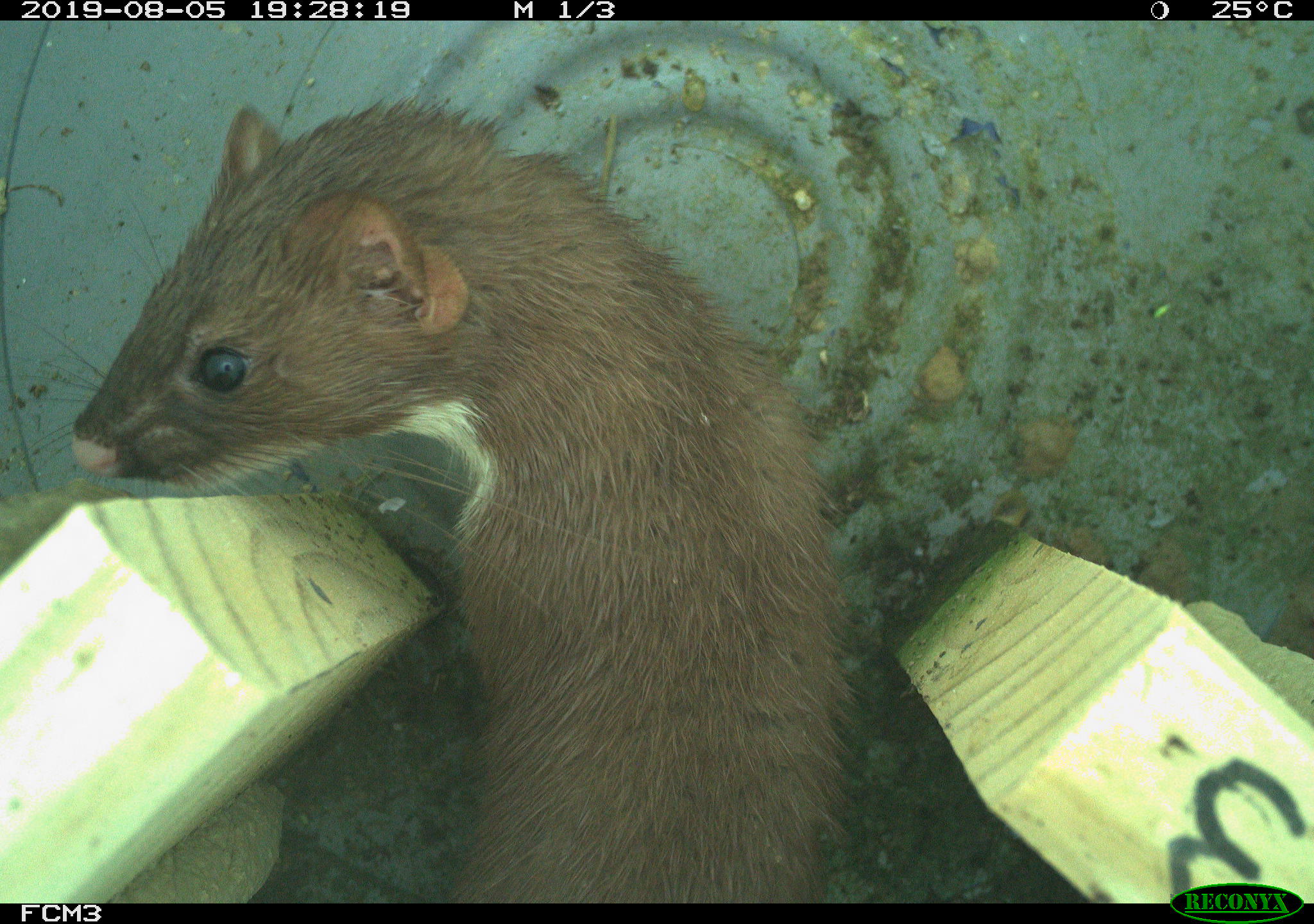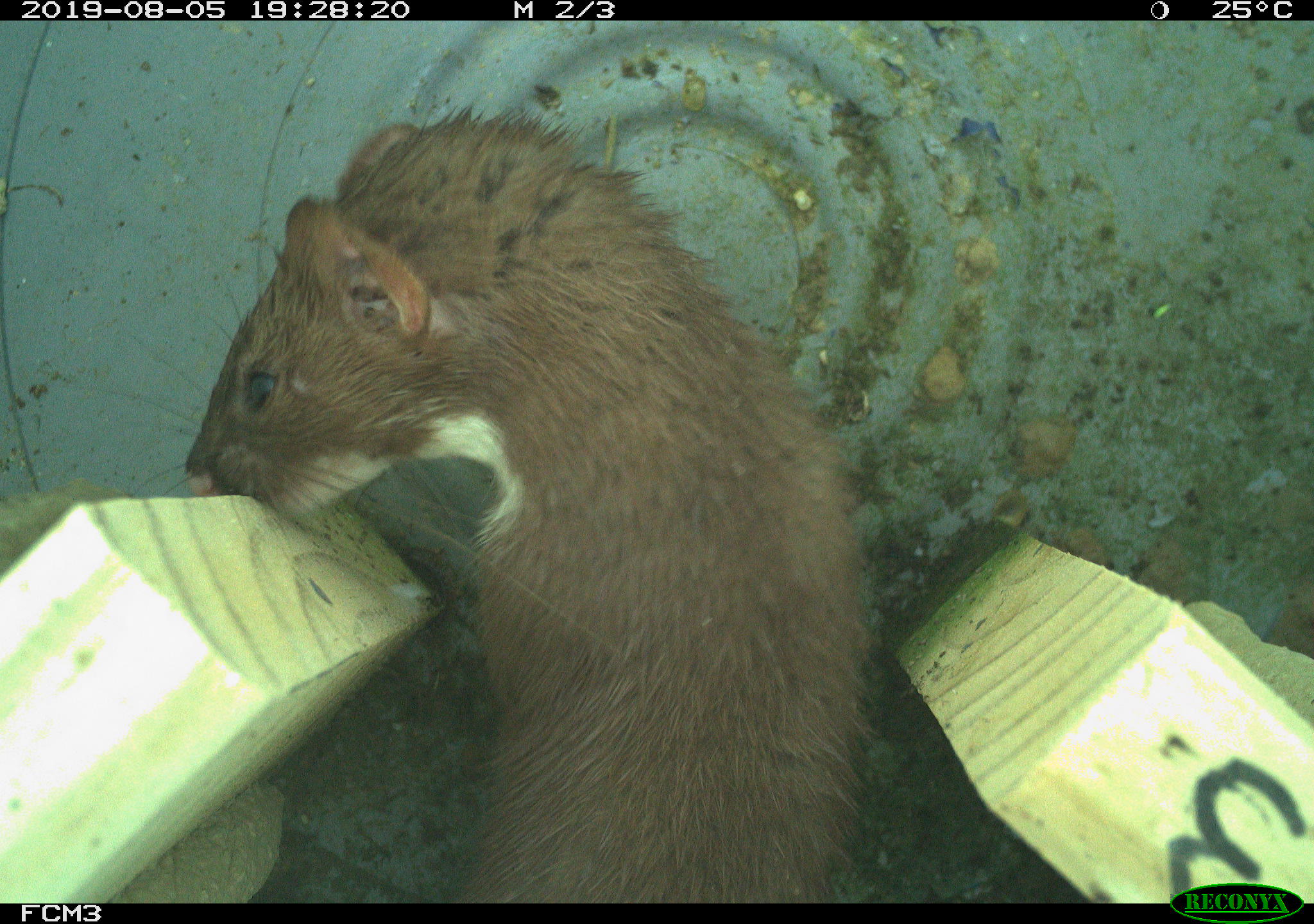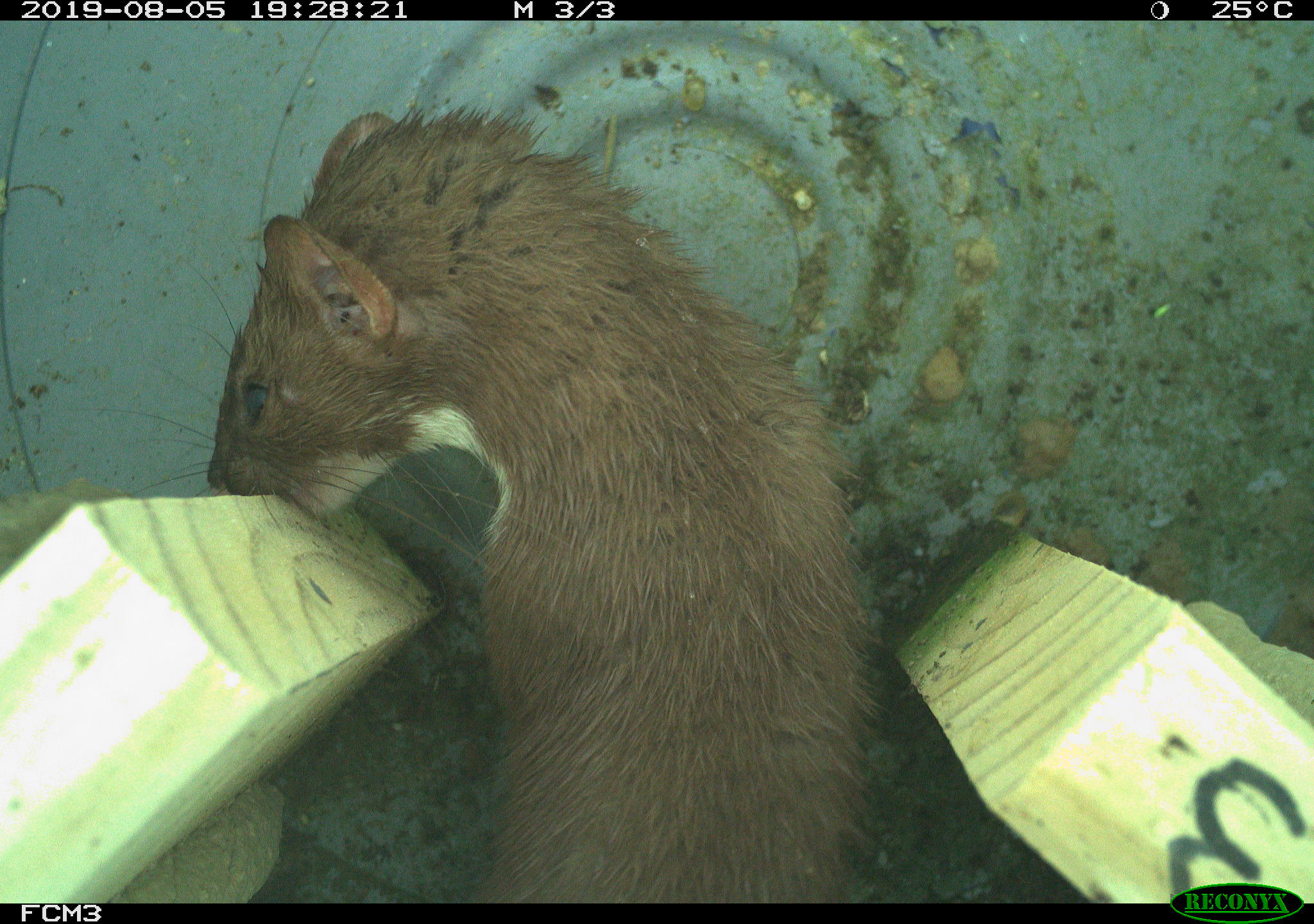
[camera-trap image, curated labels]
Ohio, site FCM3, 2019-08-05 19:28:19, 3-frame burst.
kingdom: Animalia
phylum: Chordata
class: Mammalia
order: Carnivora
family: Mustelidae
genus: Neogale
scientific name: Neogale frenata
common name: long-tailed weasel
Long-tailed weasel (Neogale frenata).